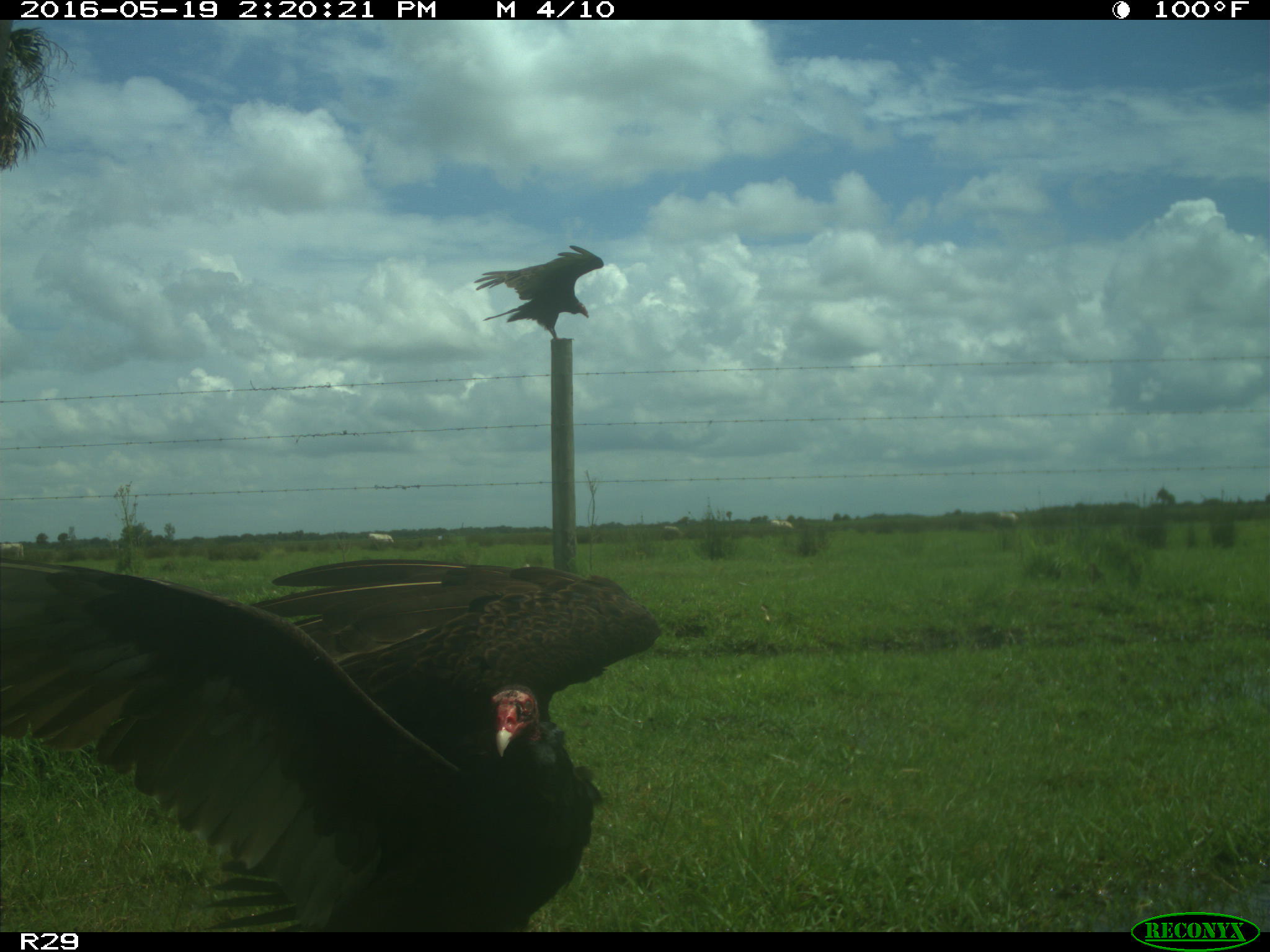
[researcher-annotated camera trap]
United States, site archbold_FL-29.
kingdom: Animalia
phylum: Chordata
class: Aves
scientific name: Aves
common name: birds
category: unidentified bird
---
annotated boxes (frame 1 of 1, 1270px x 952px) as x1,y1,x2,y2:
animal: 0,560,662,932; 474,245,604,339